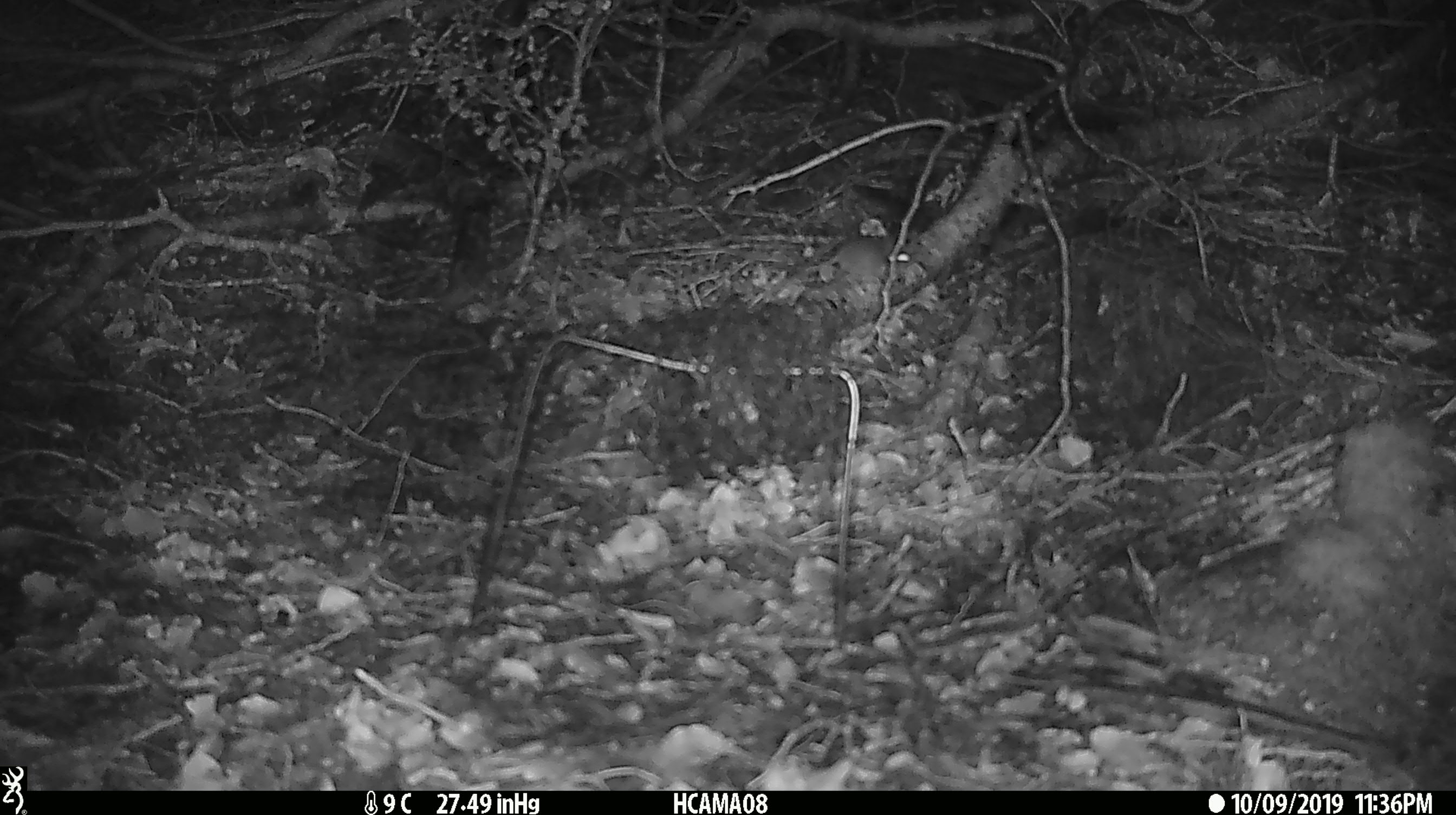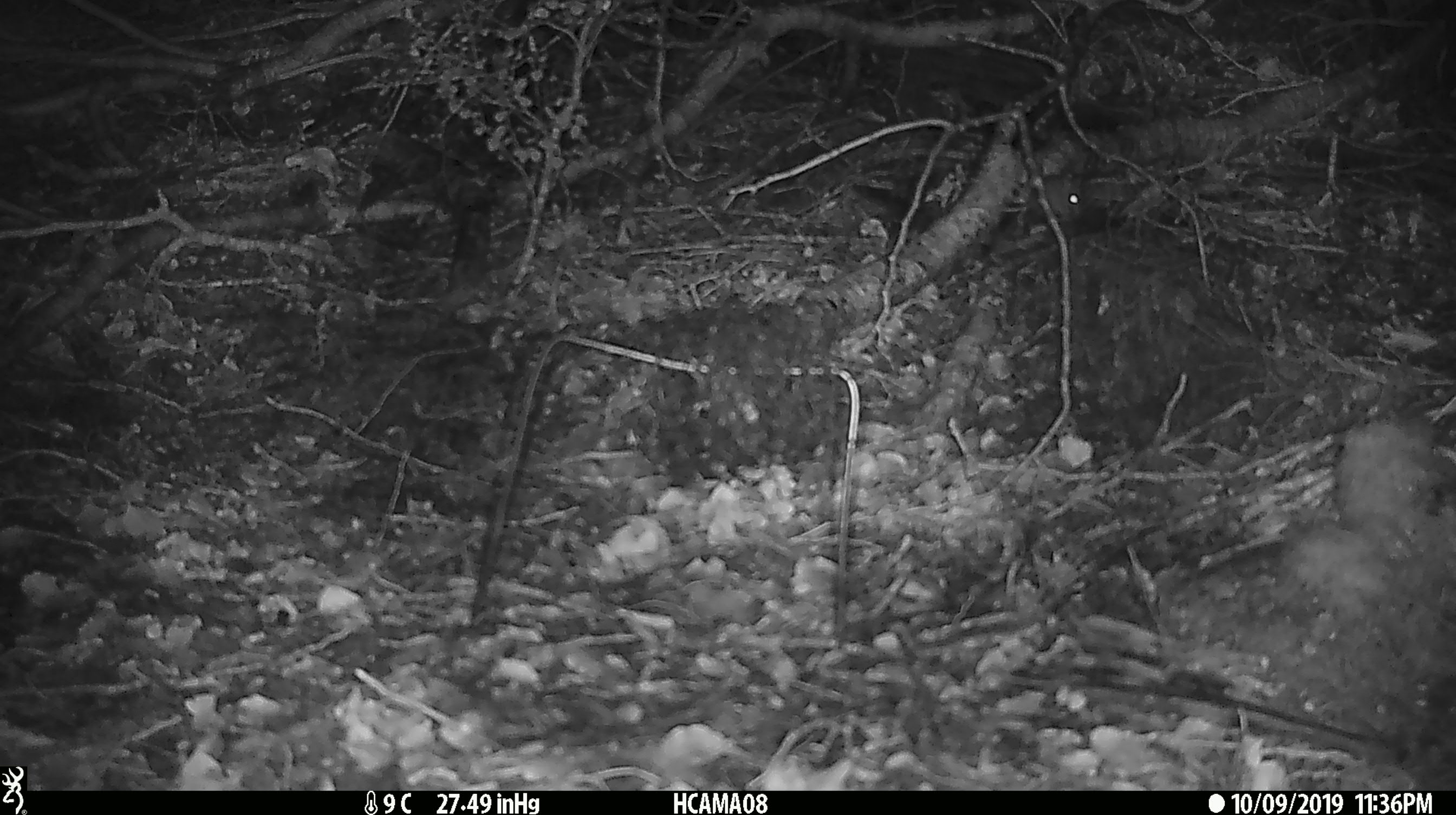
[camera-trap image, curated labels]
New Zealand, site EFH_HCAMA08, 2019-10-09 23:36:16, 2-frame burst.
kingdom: Animalia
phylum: Chordata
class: Mammalia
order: Rodentia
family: Muridae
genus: Mus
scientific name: Mus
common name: mouse